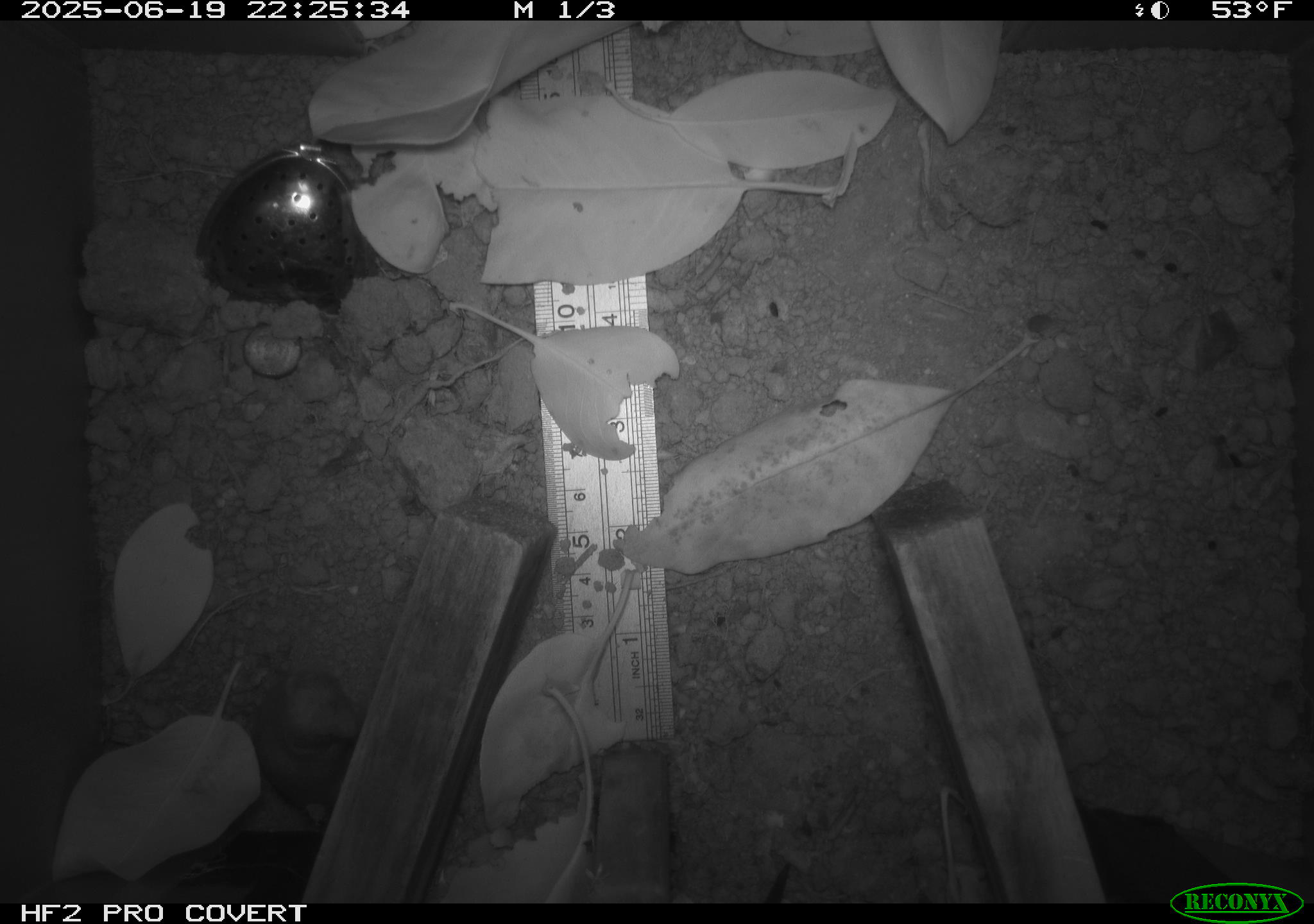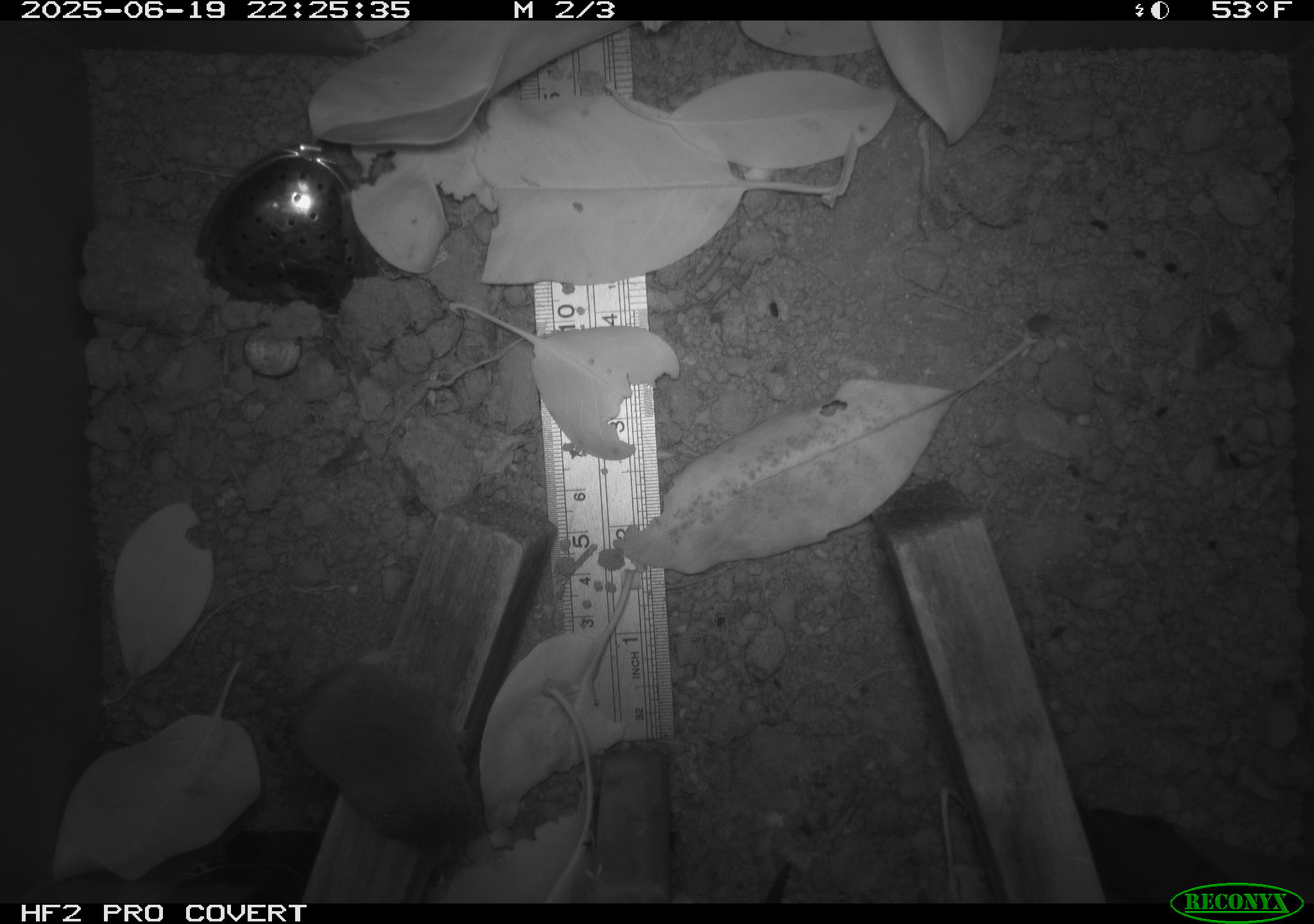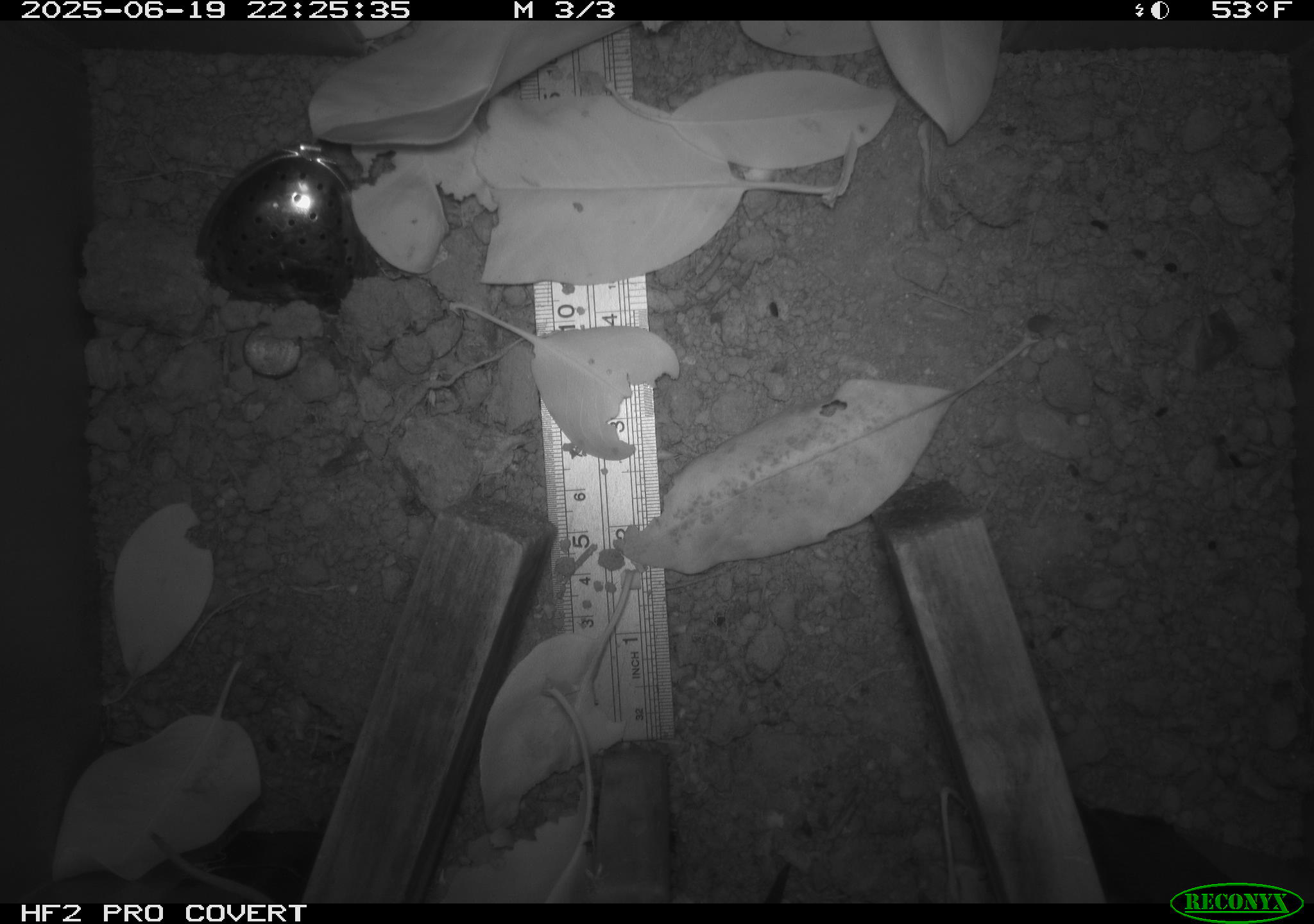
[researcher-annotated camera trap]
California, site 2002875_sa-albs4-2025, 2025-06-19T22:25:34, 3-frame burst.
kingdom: Animalia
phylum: Chordata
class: Mammalia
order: Eulipotyphla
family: Soricidae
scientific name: Soricidae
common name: shrews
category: soricidae family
Soricidae family (shrews) (Soricidae).